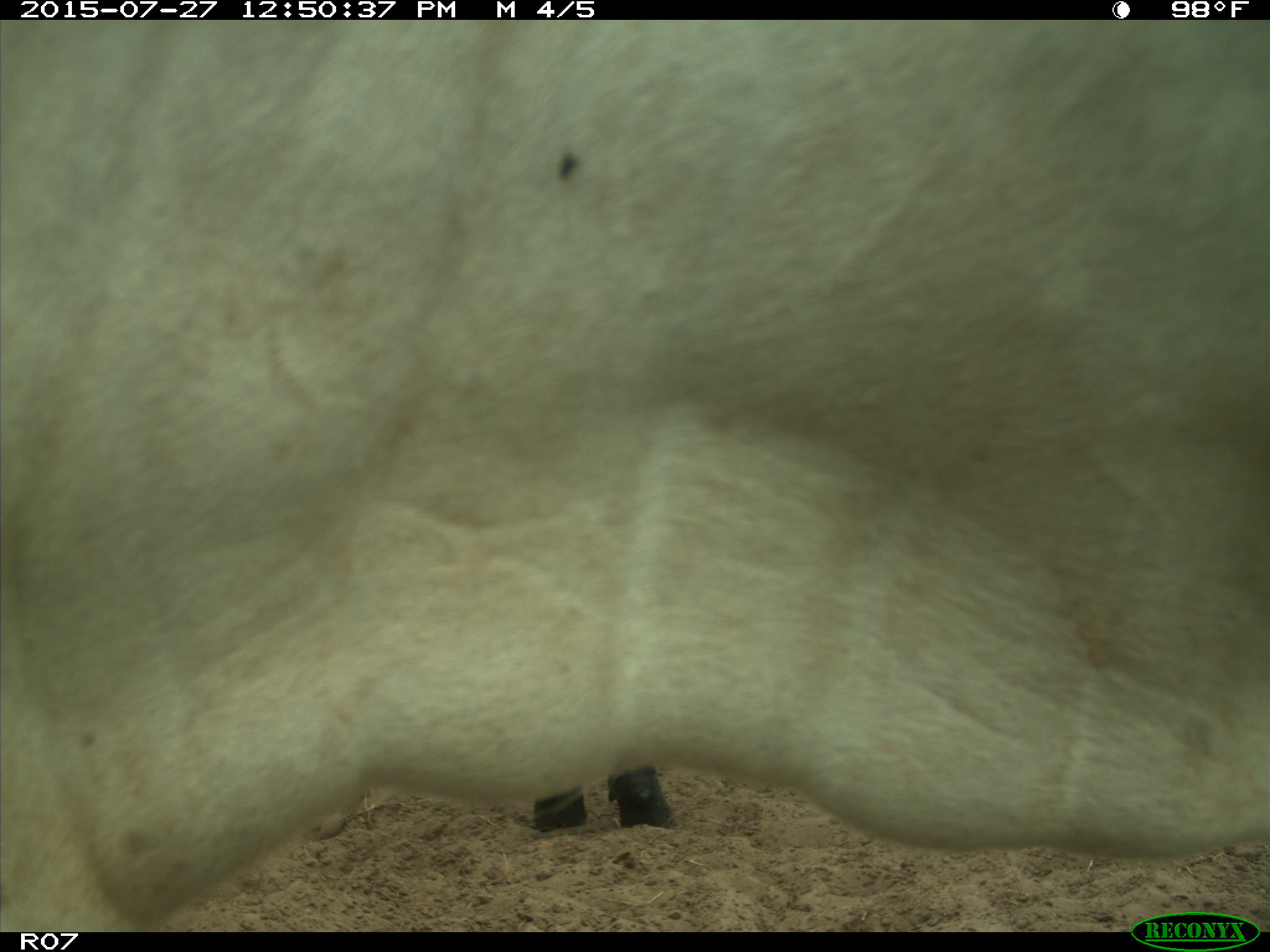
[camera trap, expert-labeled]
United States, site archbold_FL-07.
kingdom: Animalia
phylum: Chordata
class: Mammalia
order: Artiodactyla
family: Bovidae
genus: Bos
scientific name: Bos taurus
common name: domestic cow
Bos taurus (domestic cow).